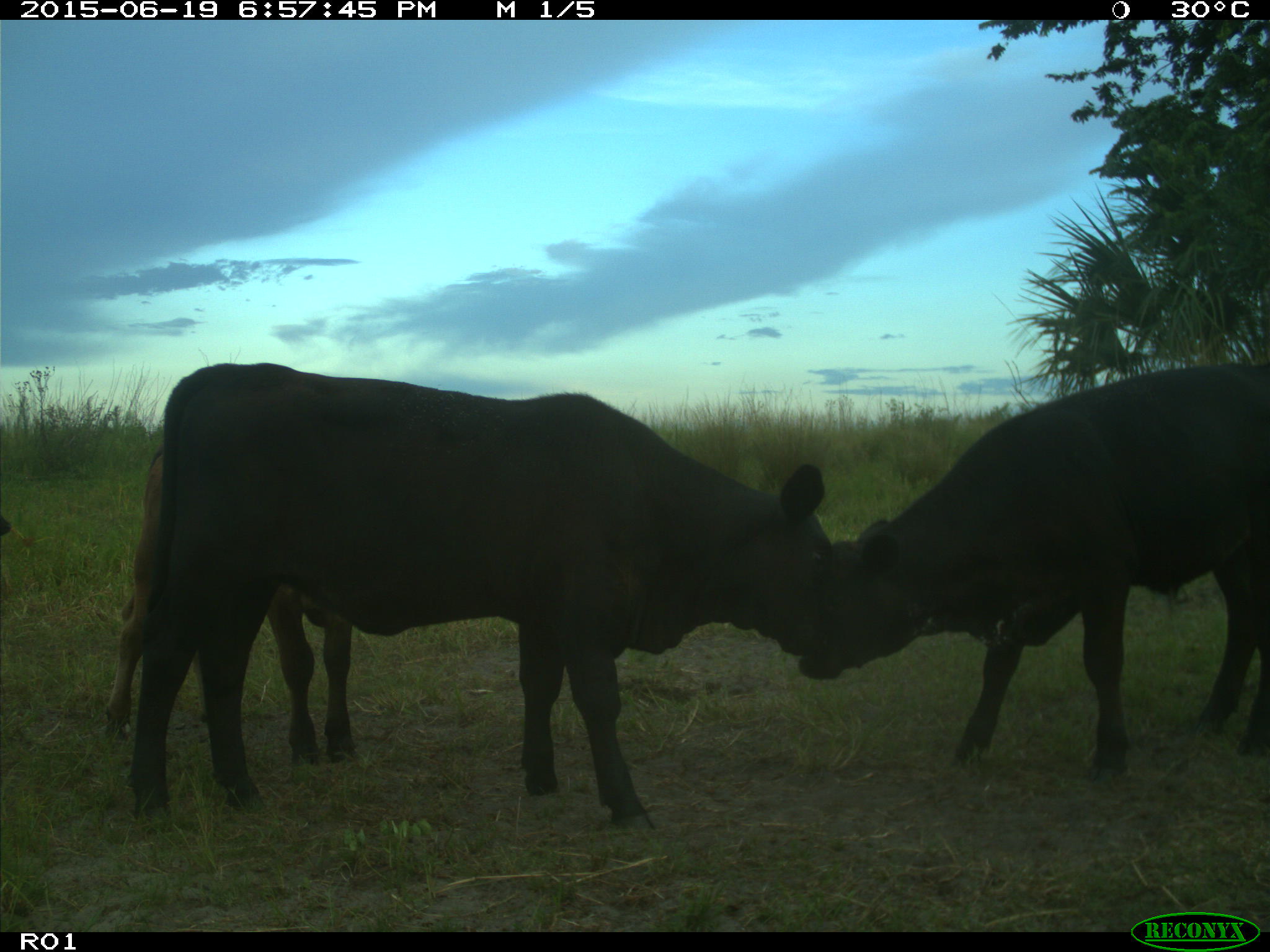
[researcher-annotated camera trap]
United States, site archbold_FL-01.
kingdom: Animalia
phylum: Chordata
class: Mammalia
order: Artiodactyla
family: Bovidae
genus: Bos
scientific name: Bos taurus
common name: domestic cow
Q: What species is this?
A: Bos taurus (domestic cow).